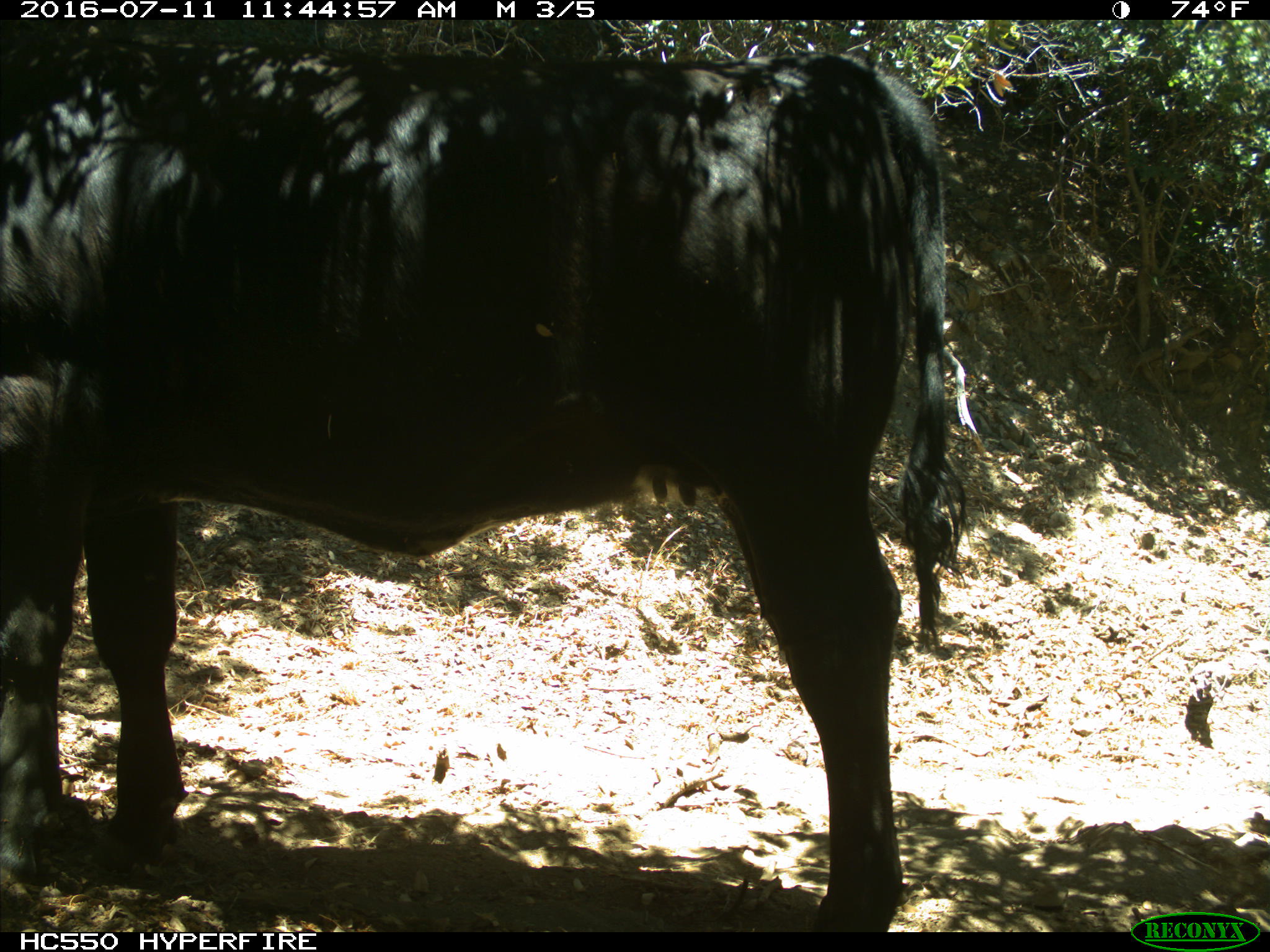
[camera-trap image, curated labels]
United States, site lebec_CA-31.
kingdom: Animalia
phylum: Chordata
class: Mammalia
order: Artiodactyla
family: Bovidae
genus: Bos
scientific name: Bos taurus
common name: domestic cow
Bos taurus (domestic cow).